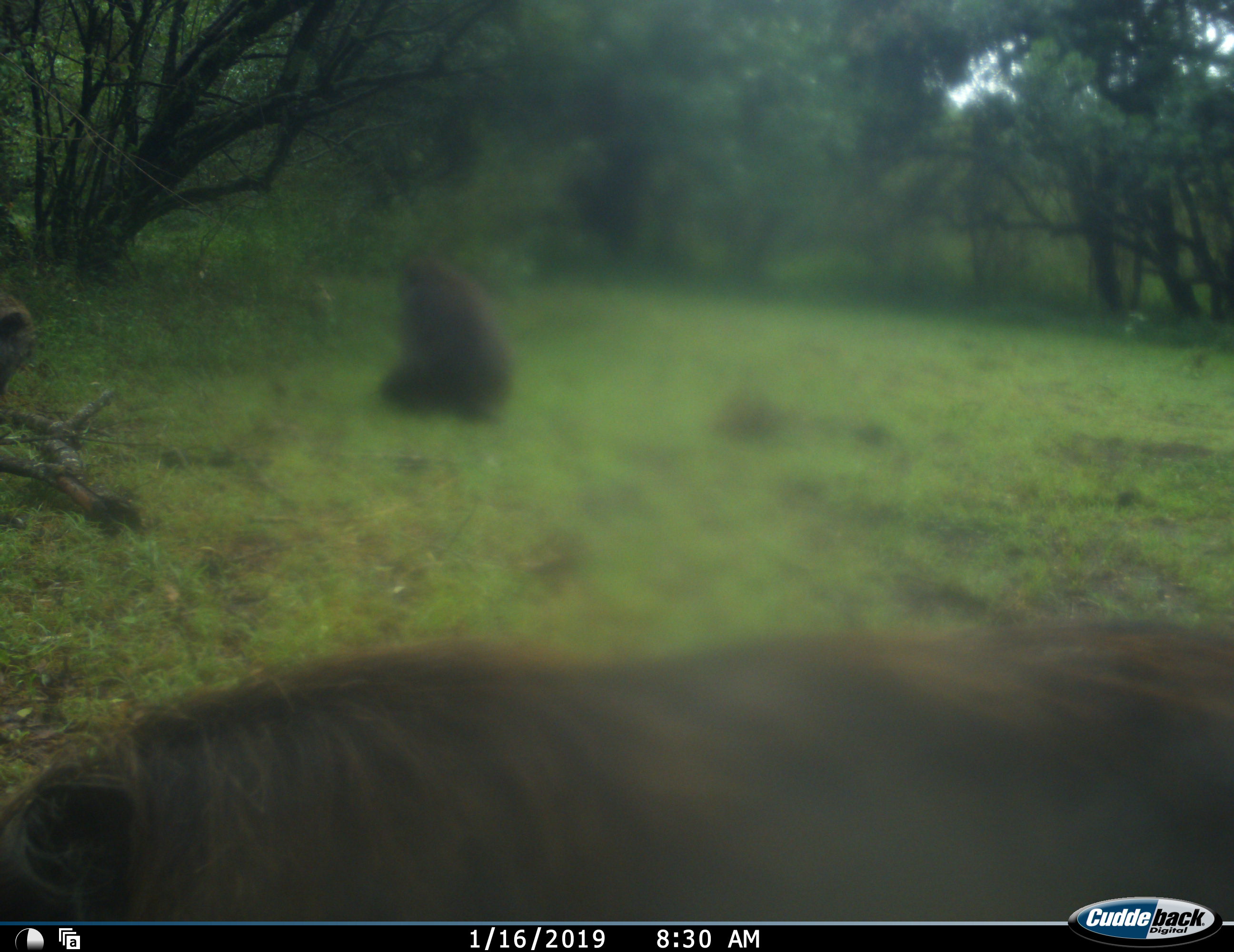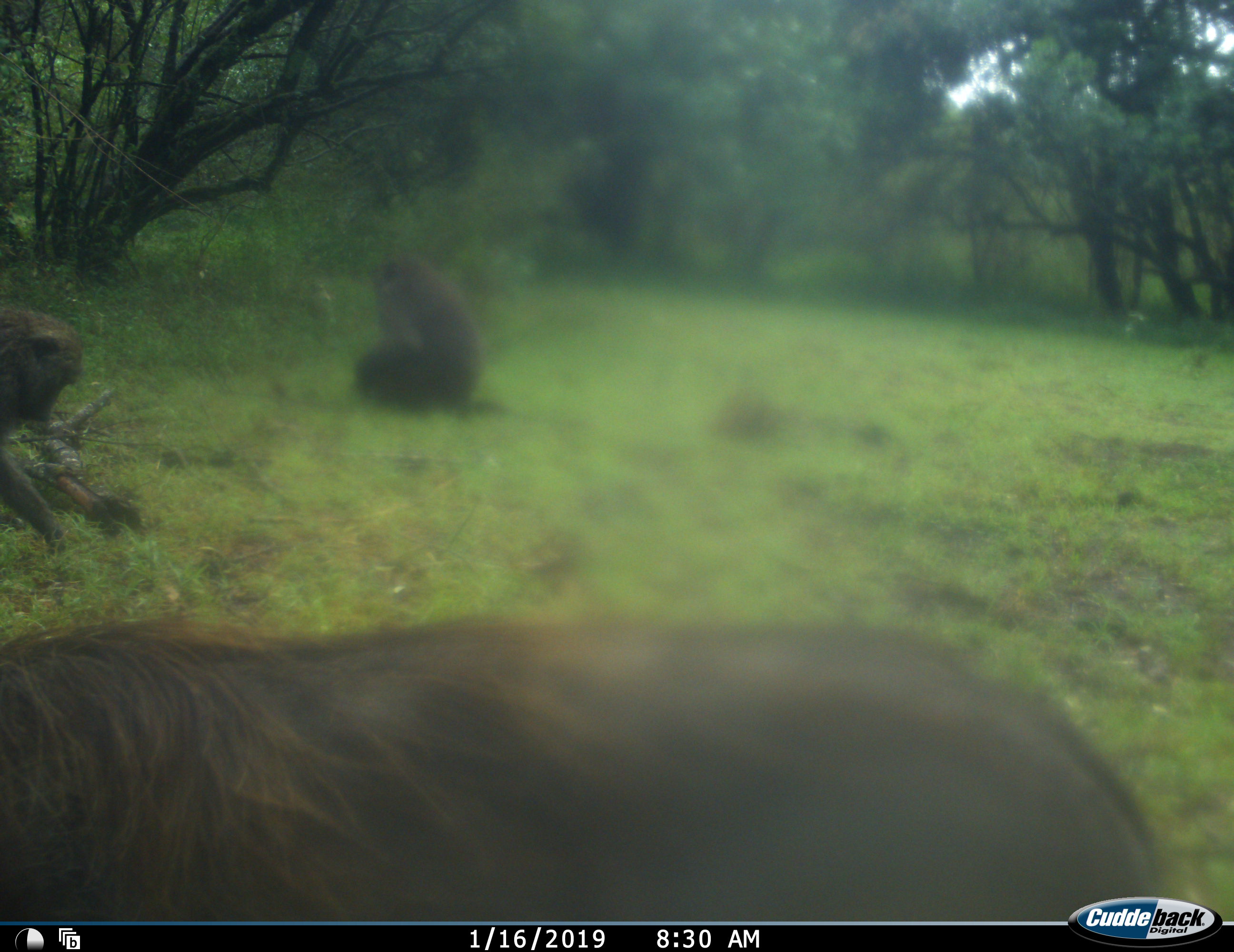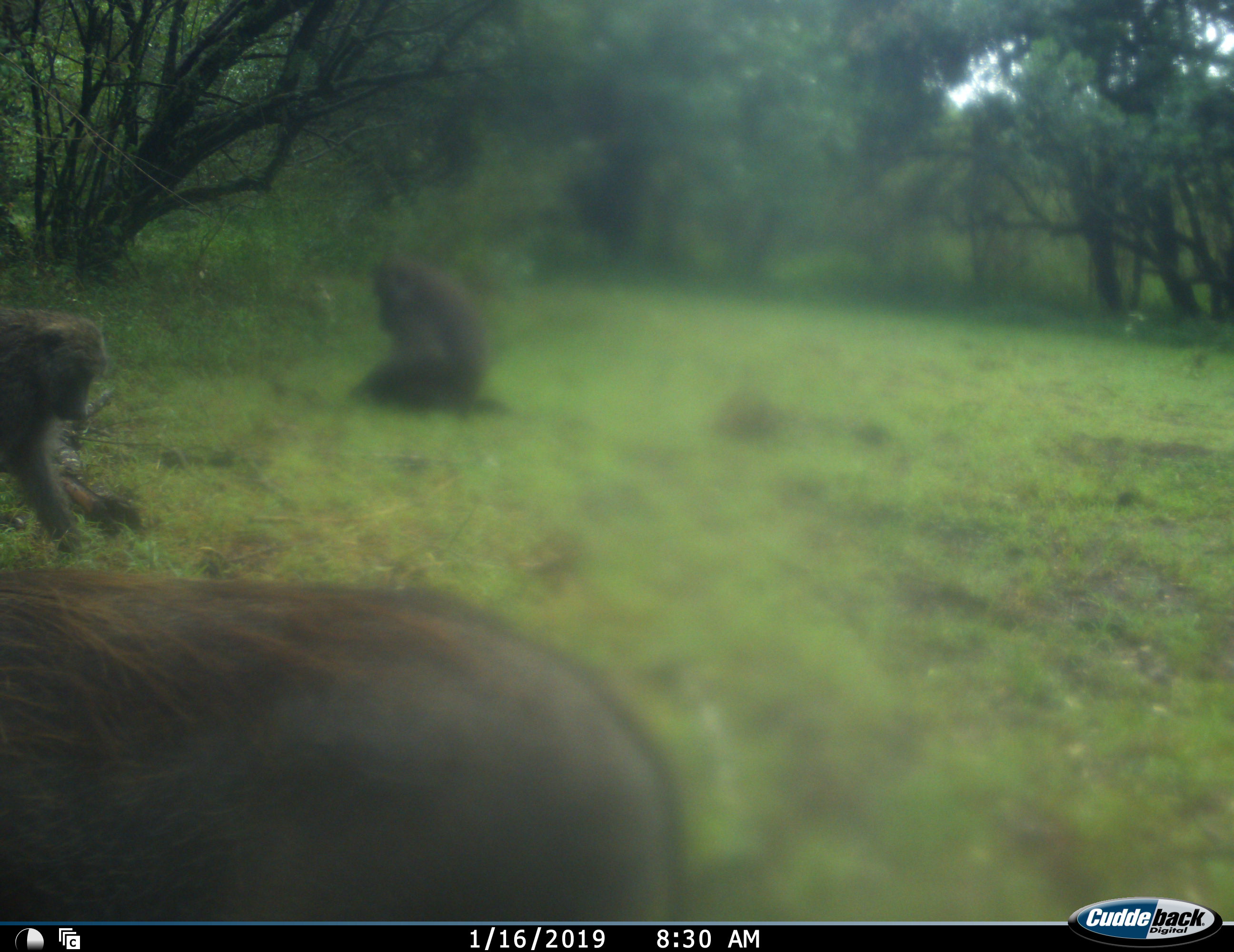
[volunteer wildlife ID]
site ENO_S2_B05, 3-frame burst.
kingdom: Animalia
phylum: Chordata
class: Mammalia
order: Primates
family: Cercopithecidae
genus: Papio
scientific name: Papio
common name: baboon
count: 2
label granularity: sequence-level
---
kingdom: Animalia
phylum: Chordata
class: Mammalia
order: Artiodactyla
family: Suidae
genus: Phacochoerus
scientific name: Phacochoerus africanus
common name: warthog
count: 1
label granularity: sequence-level